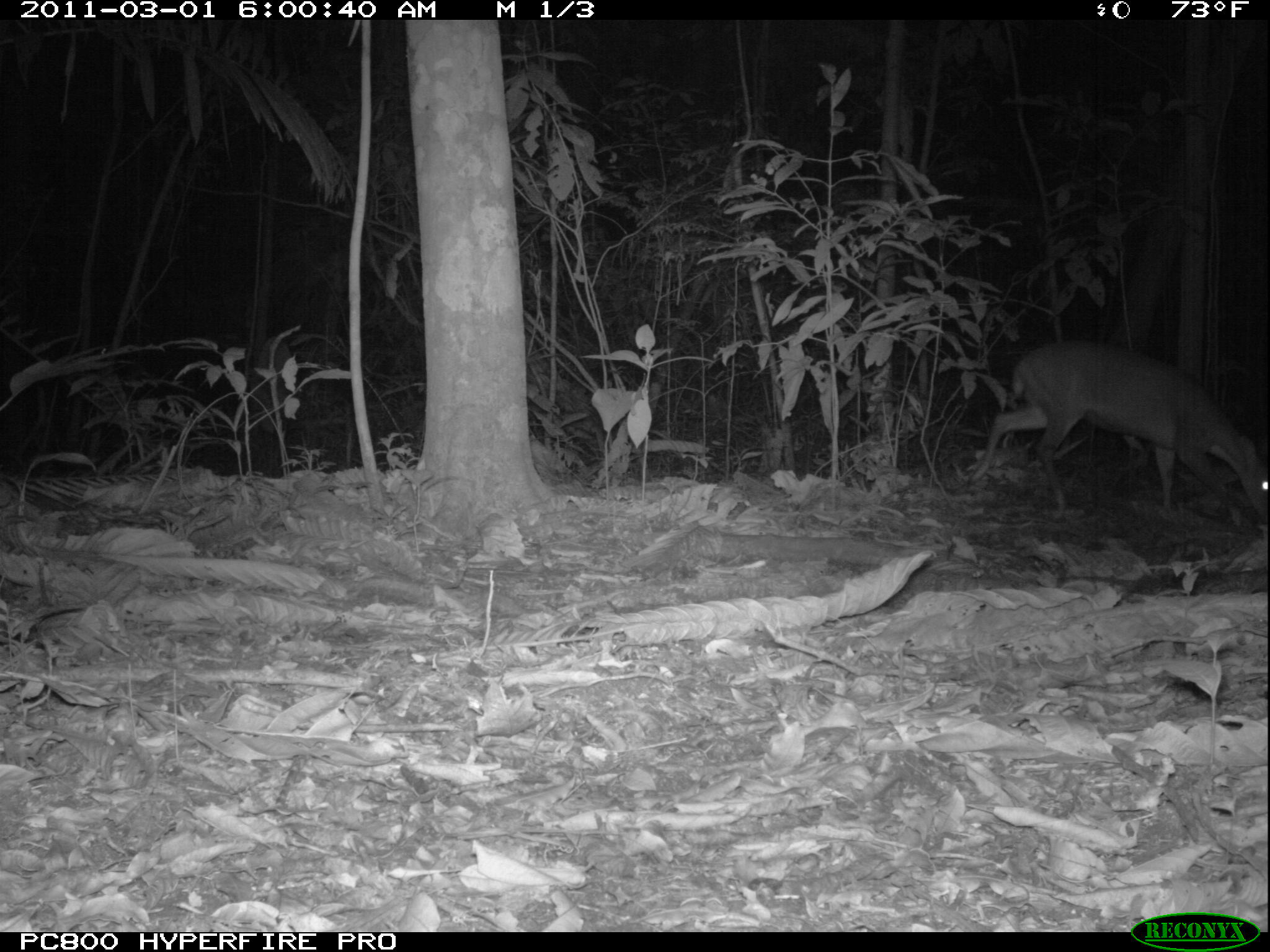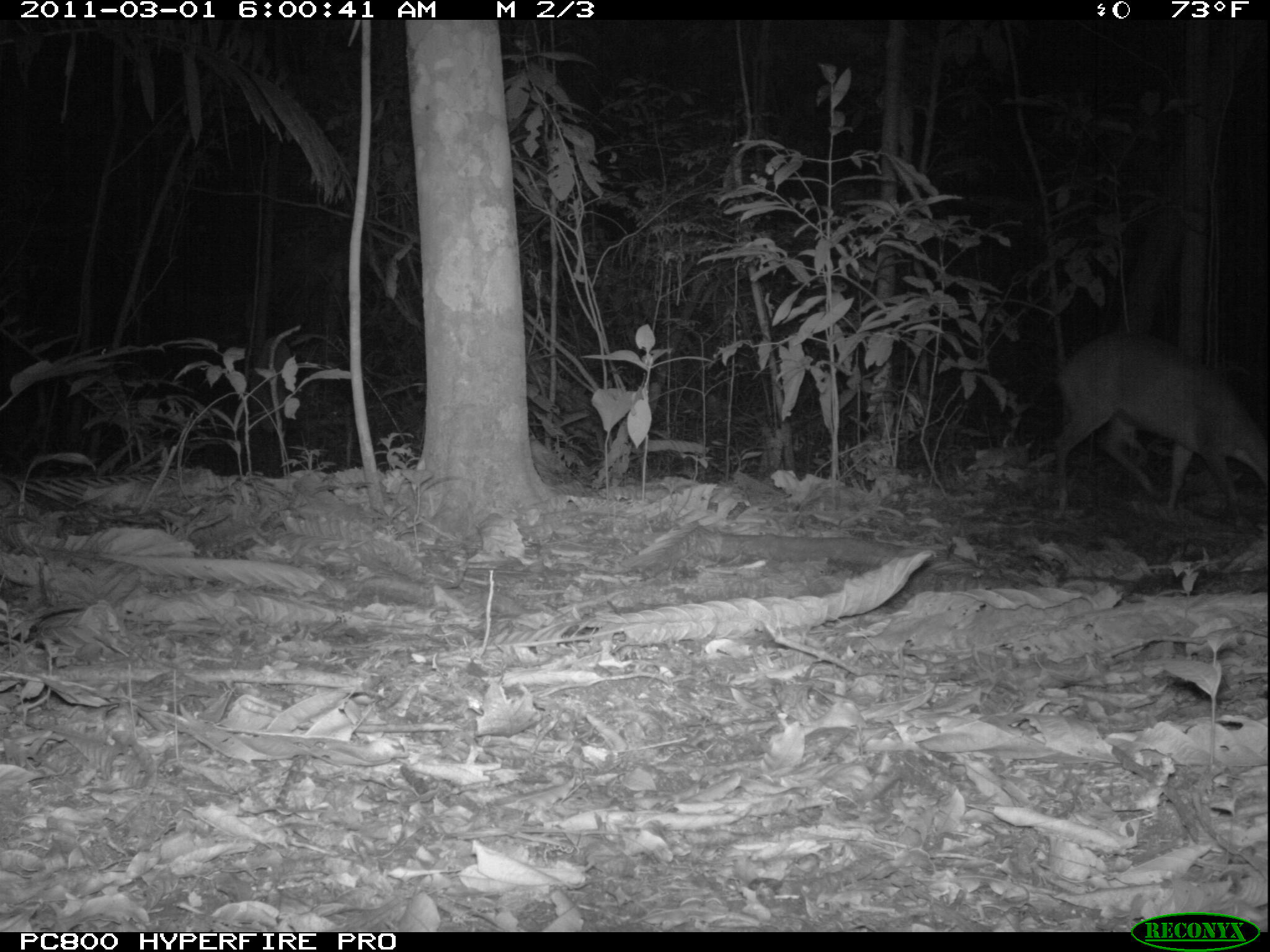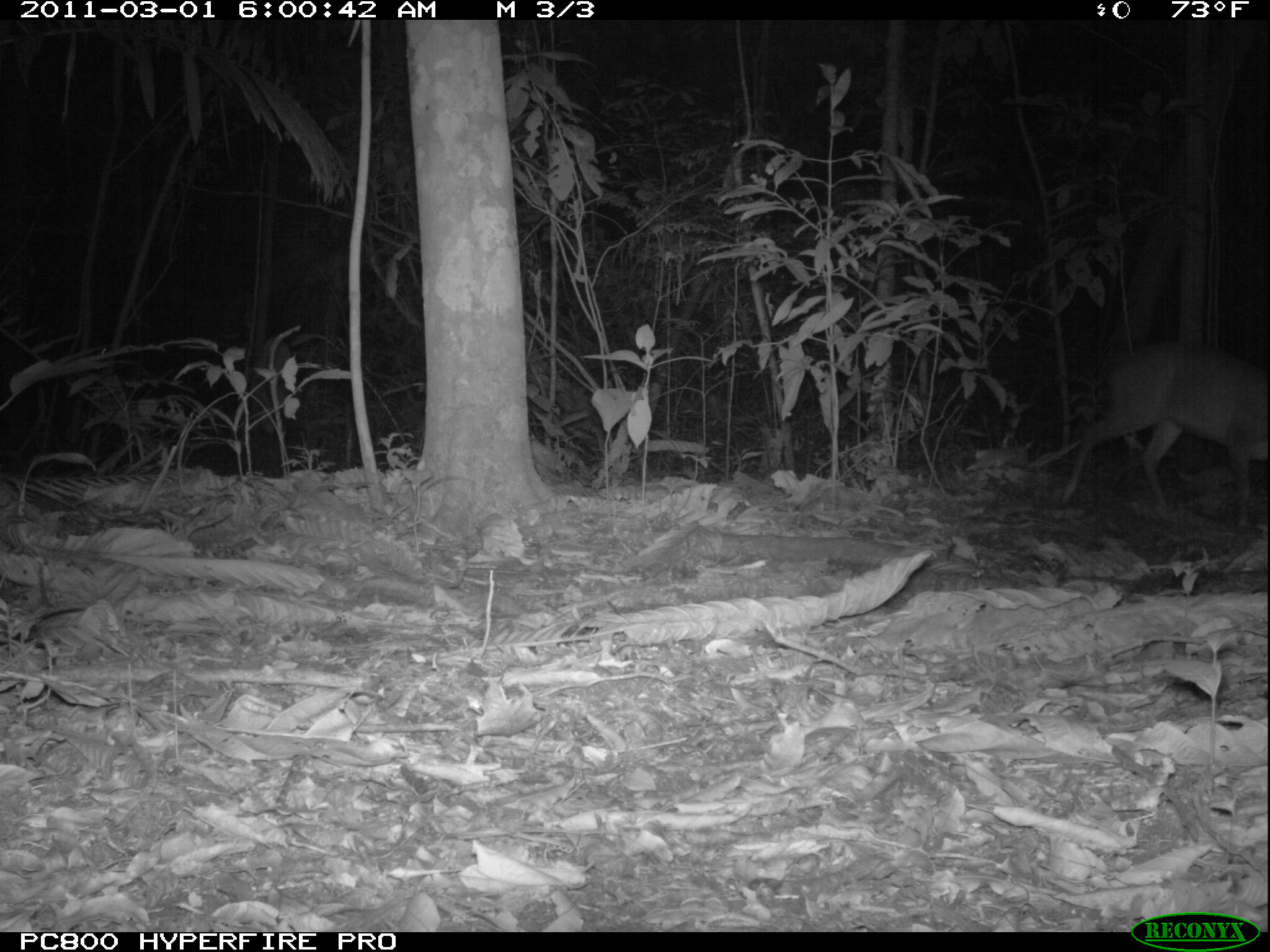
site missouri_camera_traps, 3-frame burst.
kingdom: Animalia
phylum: Chordata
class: Mammalia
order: Artiodactyla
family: Cervidae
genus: Mazama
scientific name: Mazama americana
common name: red brocket deer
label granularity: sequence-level